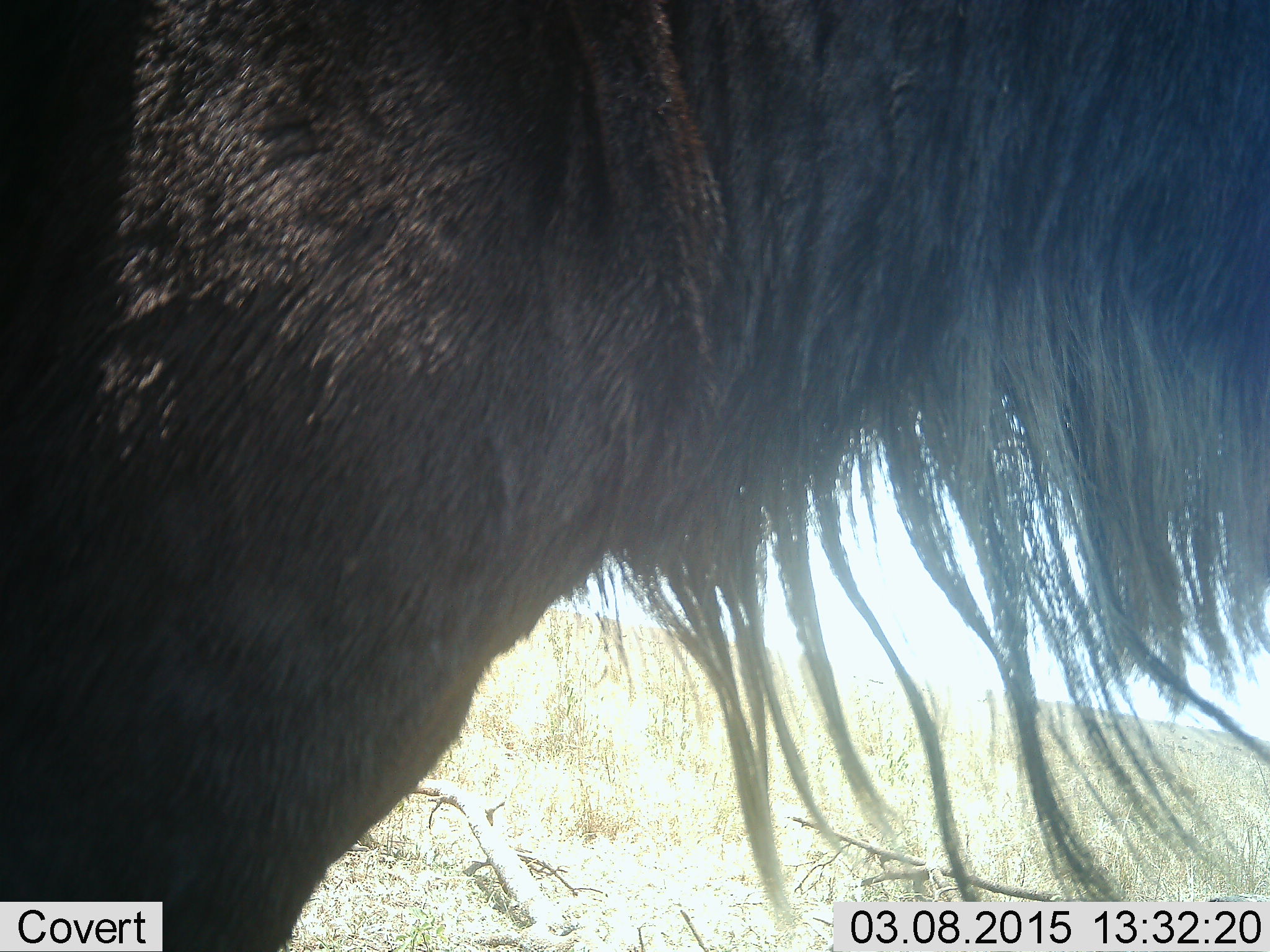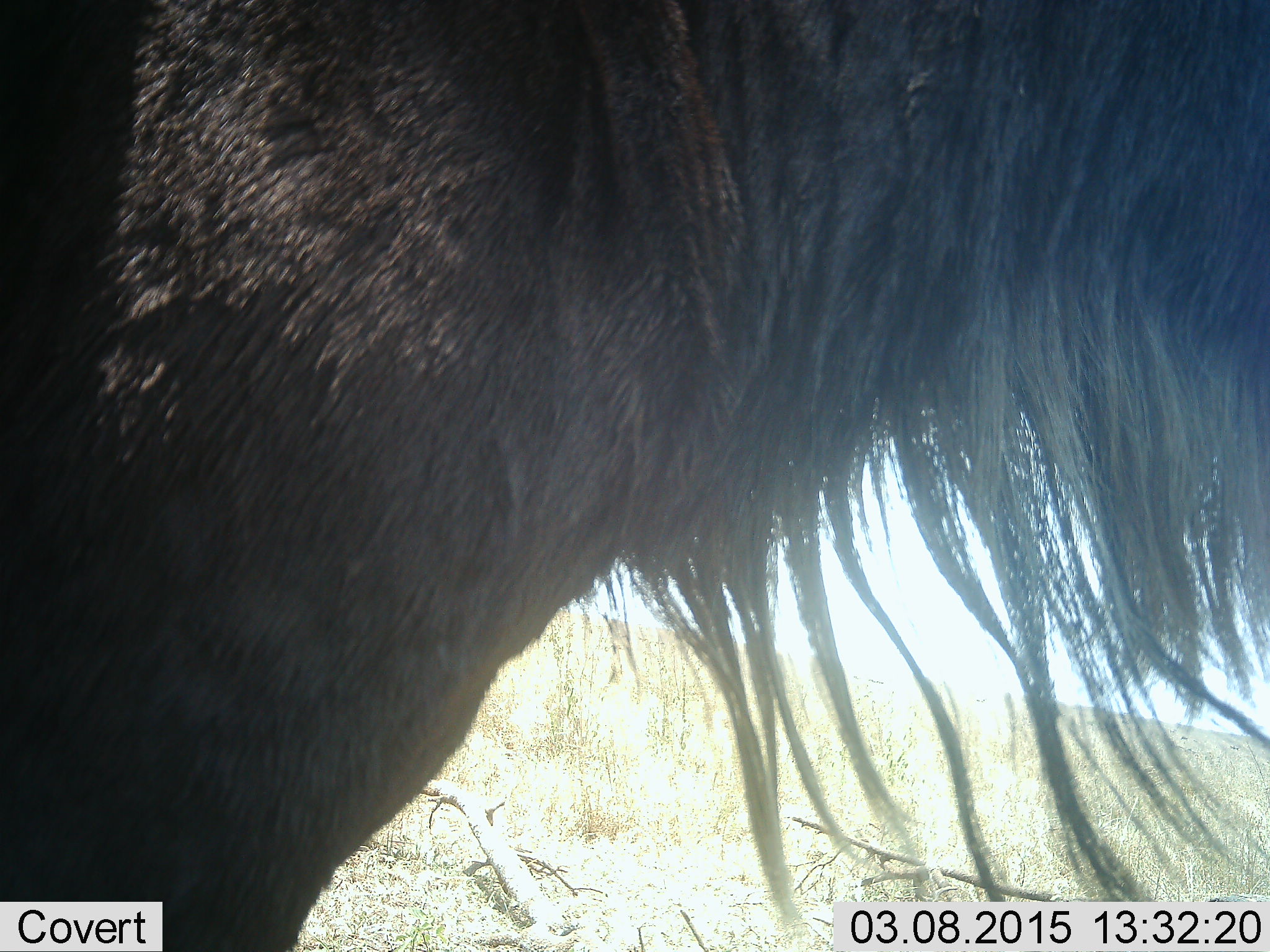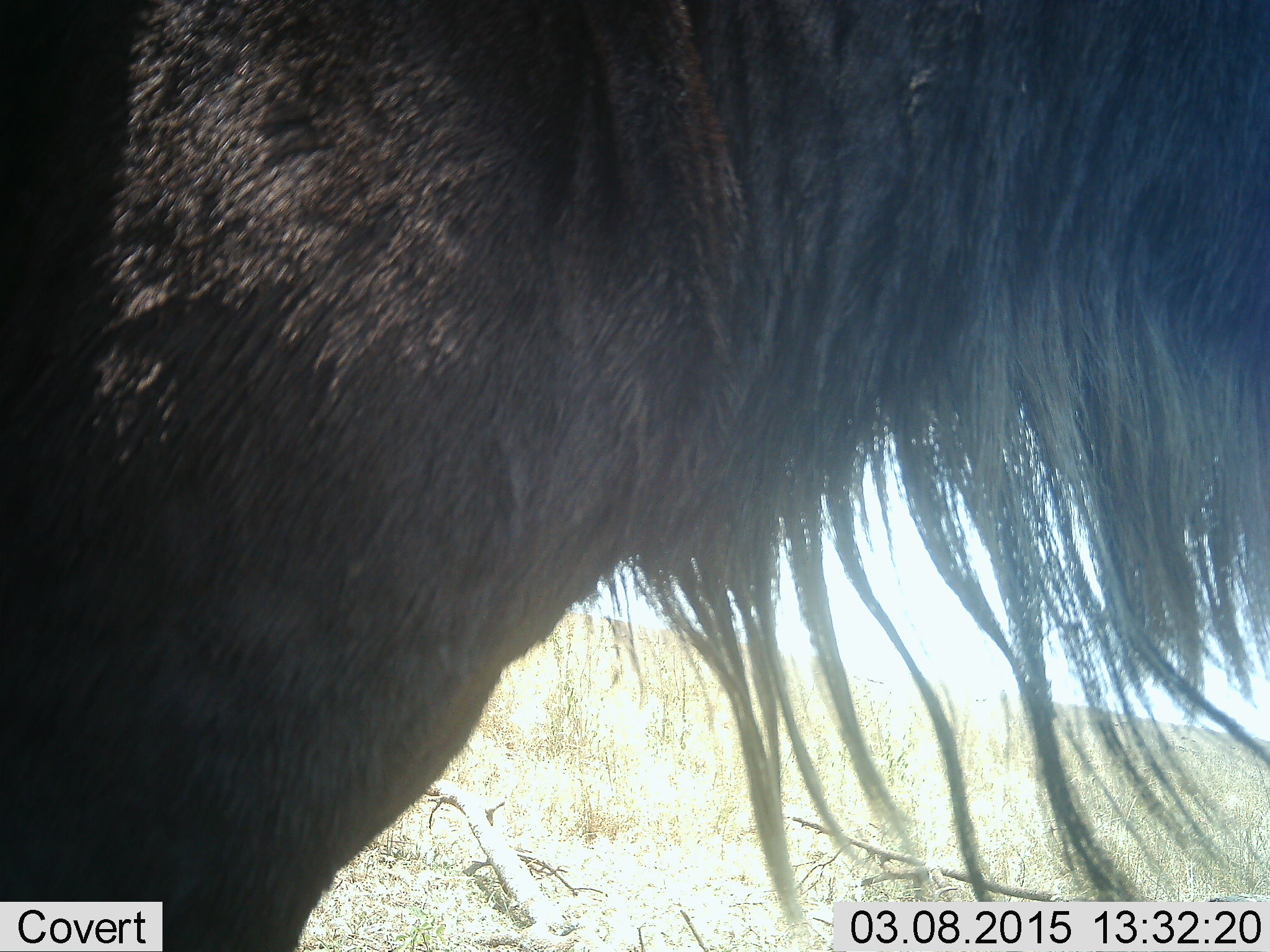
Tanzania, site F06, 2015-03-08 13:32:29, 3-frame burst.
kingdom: Animalia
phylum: Chordata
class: Mammalia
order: Artiodactyla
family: Bovidae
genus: Connochaetes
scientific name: Connochaetes taurinus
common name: blue wildebeest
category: wildebeest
Wildebeest (blue wildebeest) (Connochaetes taurinus), count 1. Behavior (volunteer vote fractions): standing 100%, resting 0%, moving 0%, interacting 0%. Young present (vote fraction): 0%. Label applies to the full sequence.